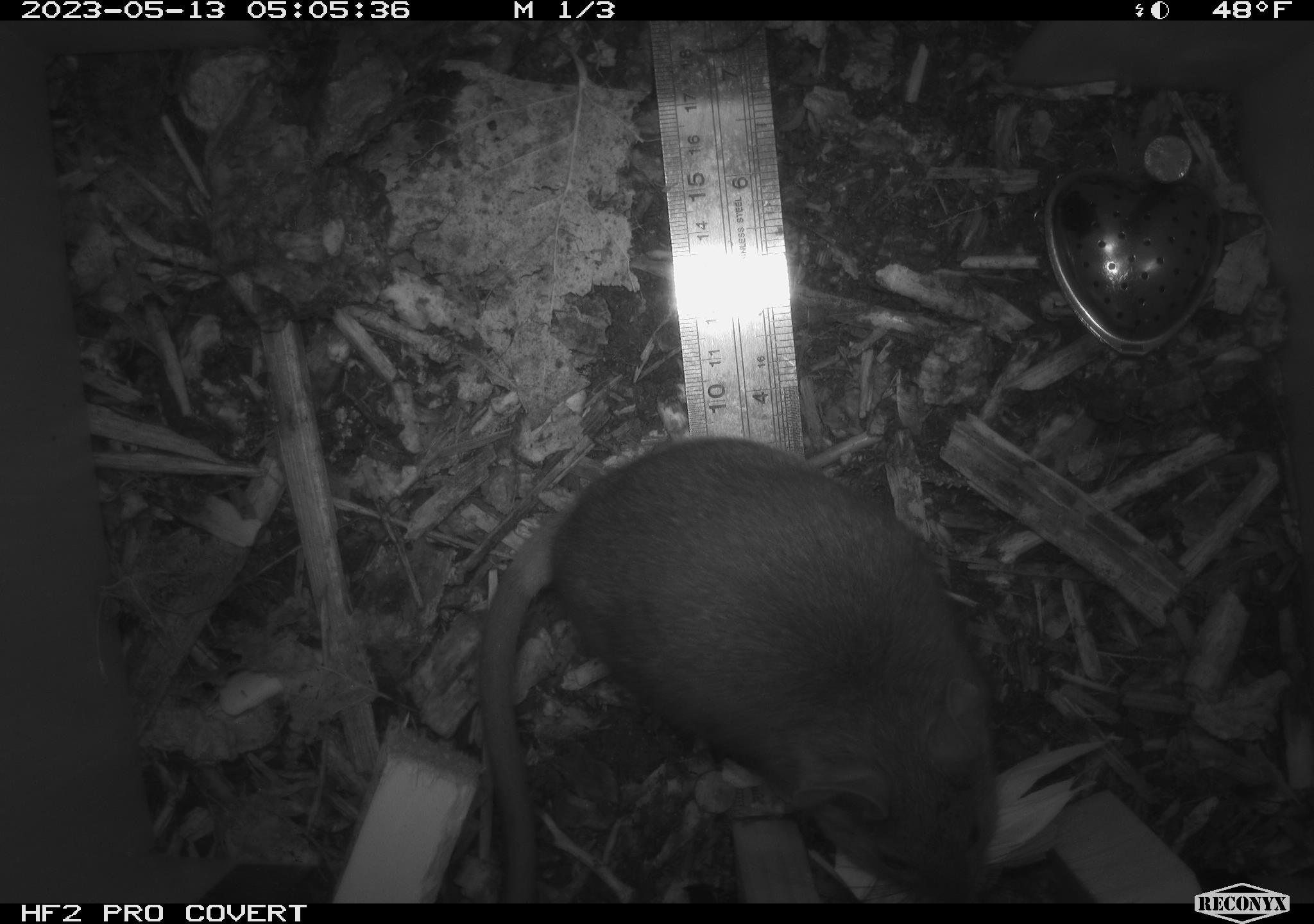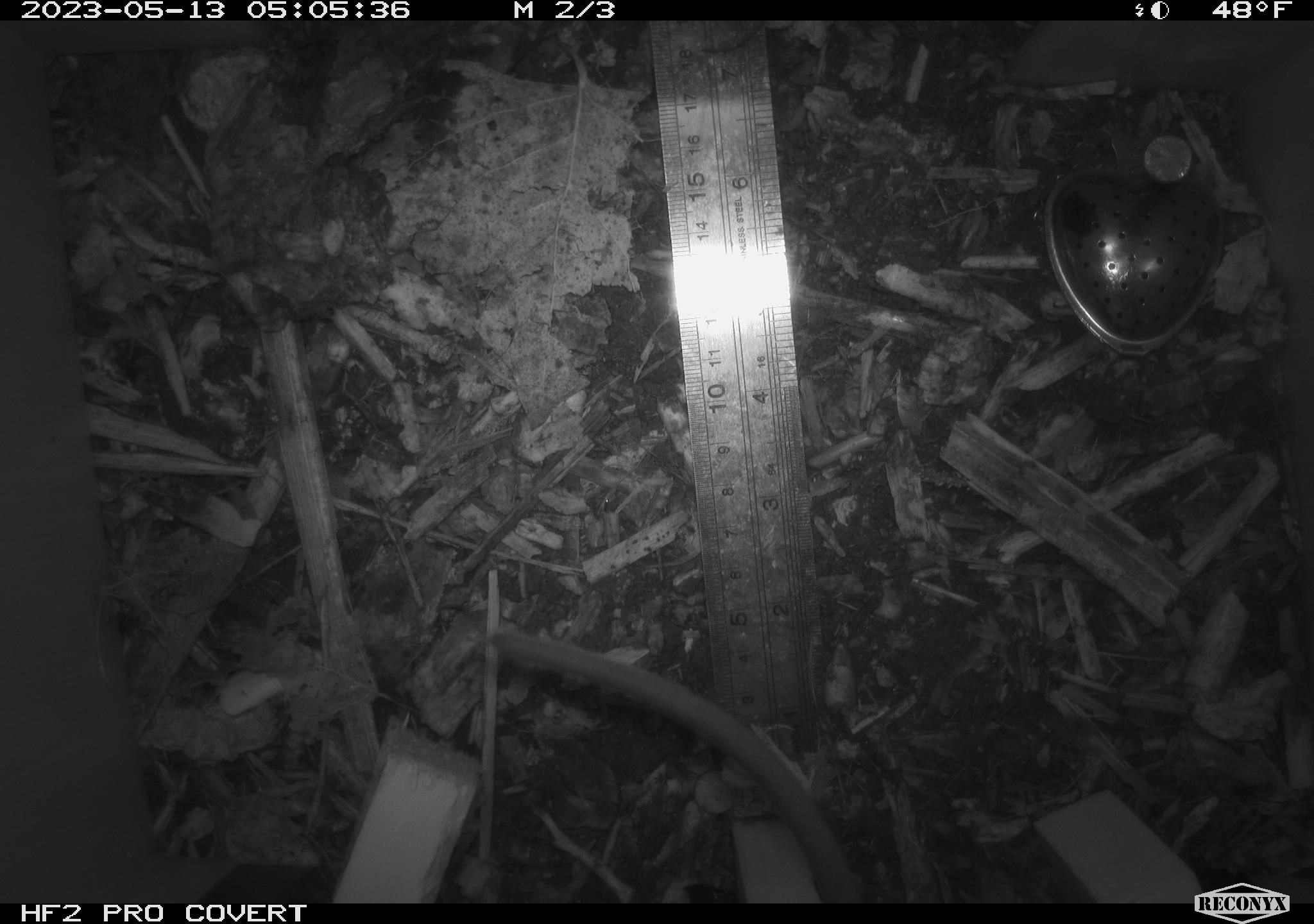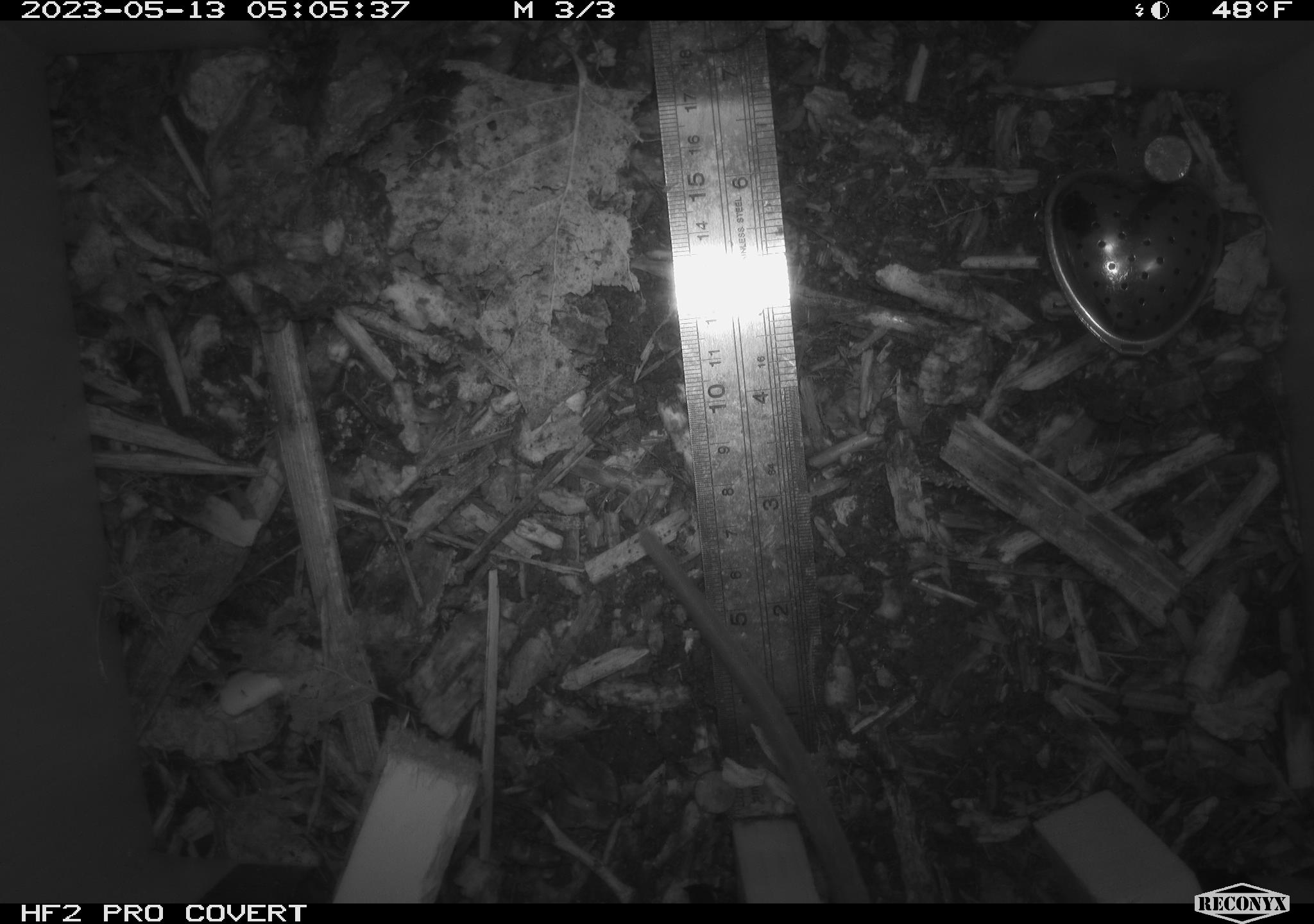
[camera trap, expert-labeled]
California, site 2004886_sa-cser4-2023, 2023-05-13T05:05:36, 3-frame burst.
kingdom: Animalia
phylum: Chordata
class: Mammalia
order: Rodentia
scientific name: Rodentia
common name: mouse species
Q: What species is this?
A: Mouse species (Rodentia).